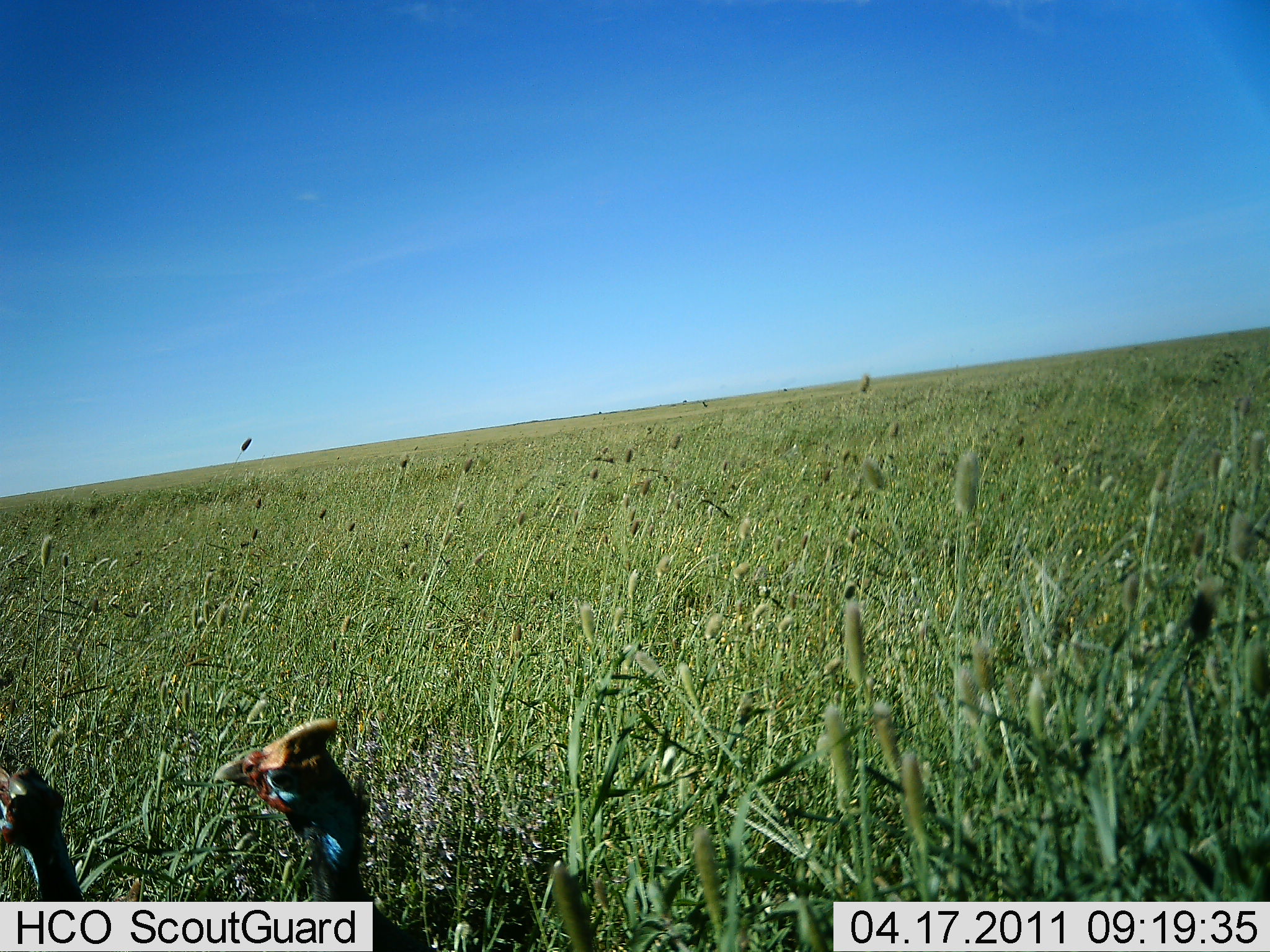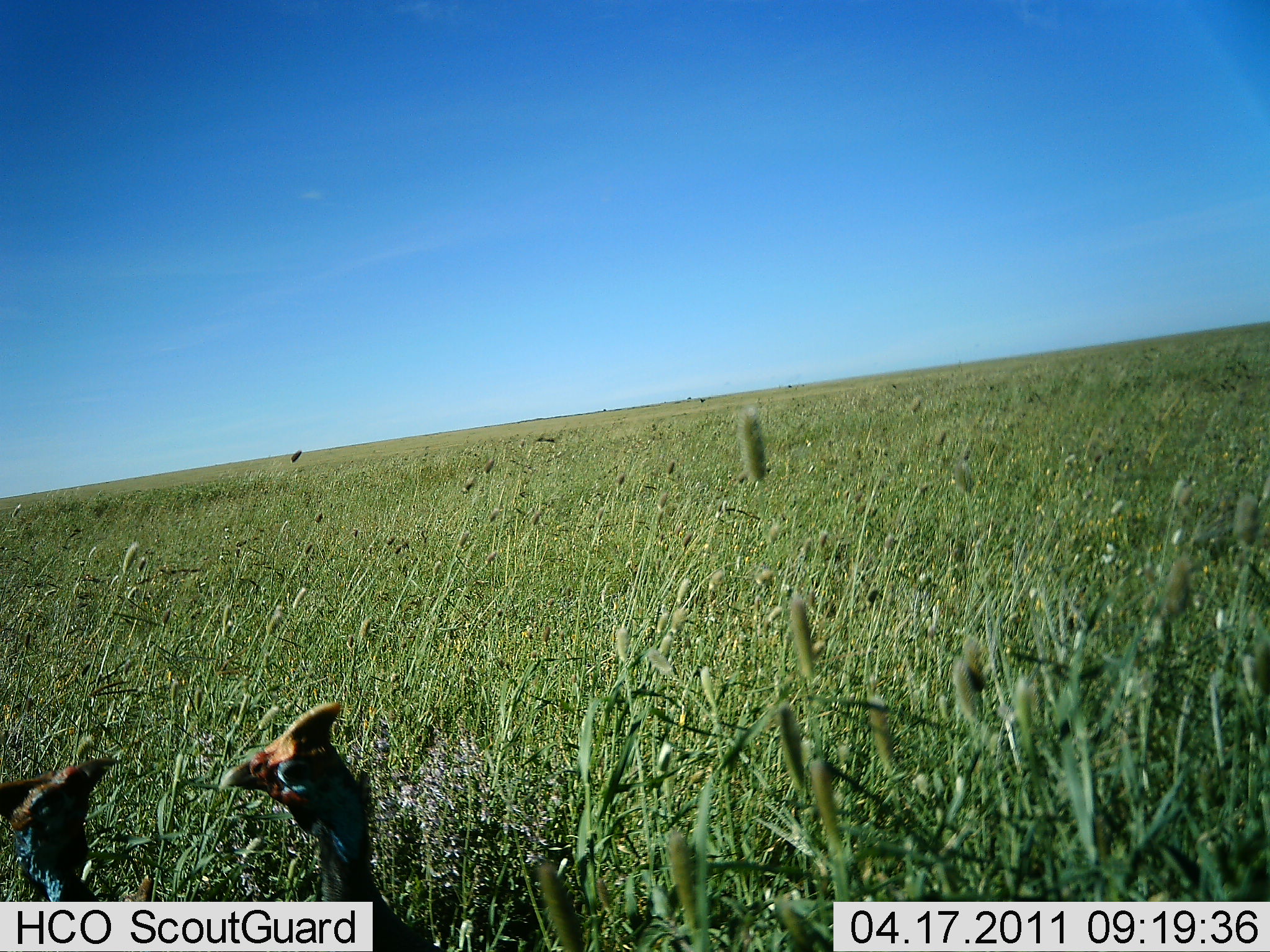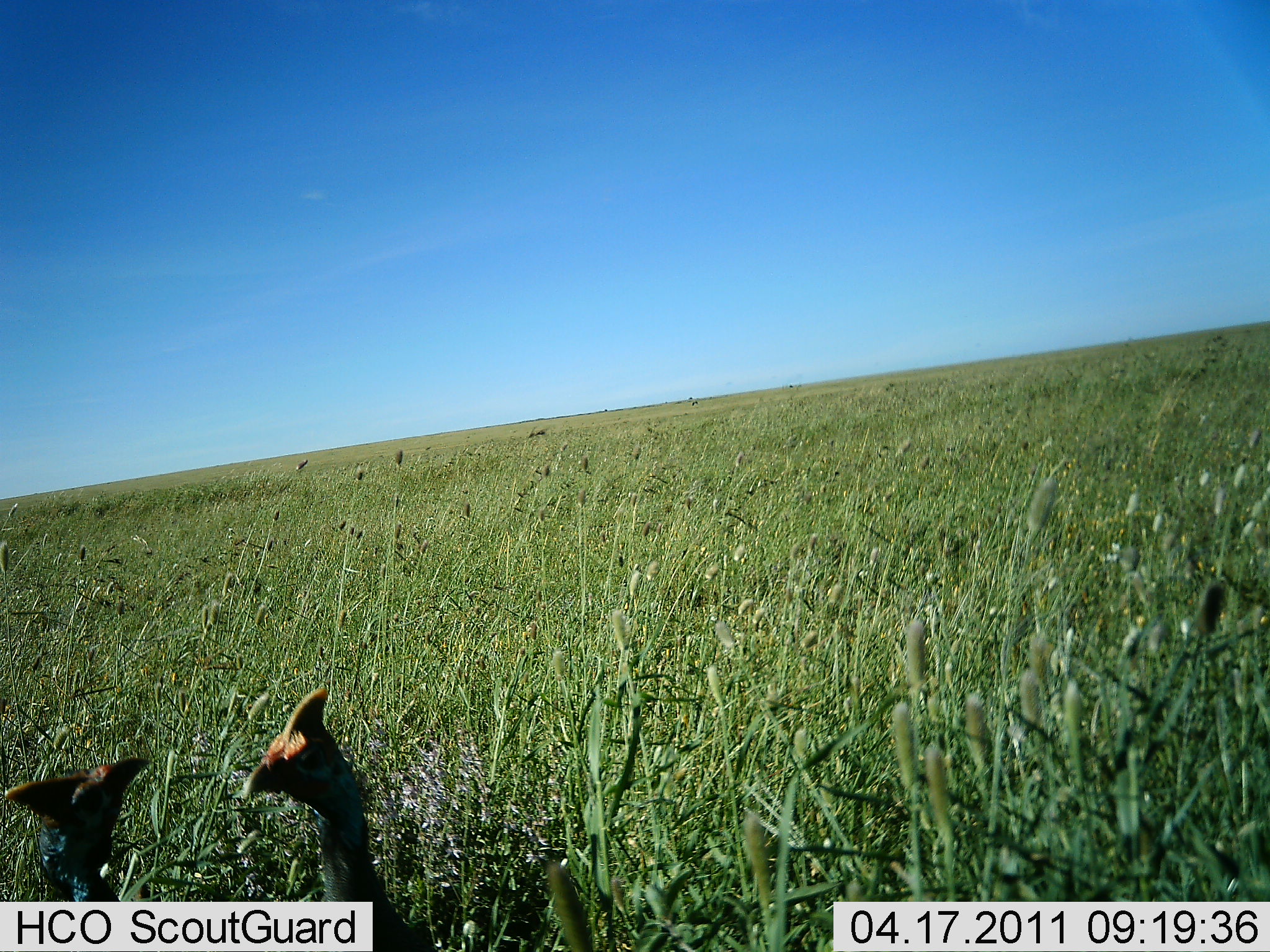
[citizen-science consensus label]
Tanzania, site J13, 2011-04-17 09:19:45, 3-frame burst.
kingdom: Animalia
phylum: Chordata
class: Aves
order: Galliformes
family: Numididae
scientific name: Numididae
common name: guinea fowl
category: guineafowl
Guineafowl (guinea fowl) (Numididae), count 2. Behavior (volunteer vote fractions): standing 86%, resting 0%, moving 0%, interacting 29%. Young present (vote fraction): 0%. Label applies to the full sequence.